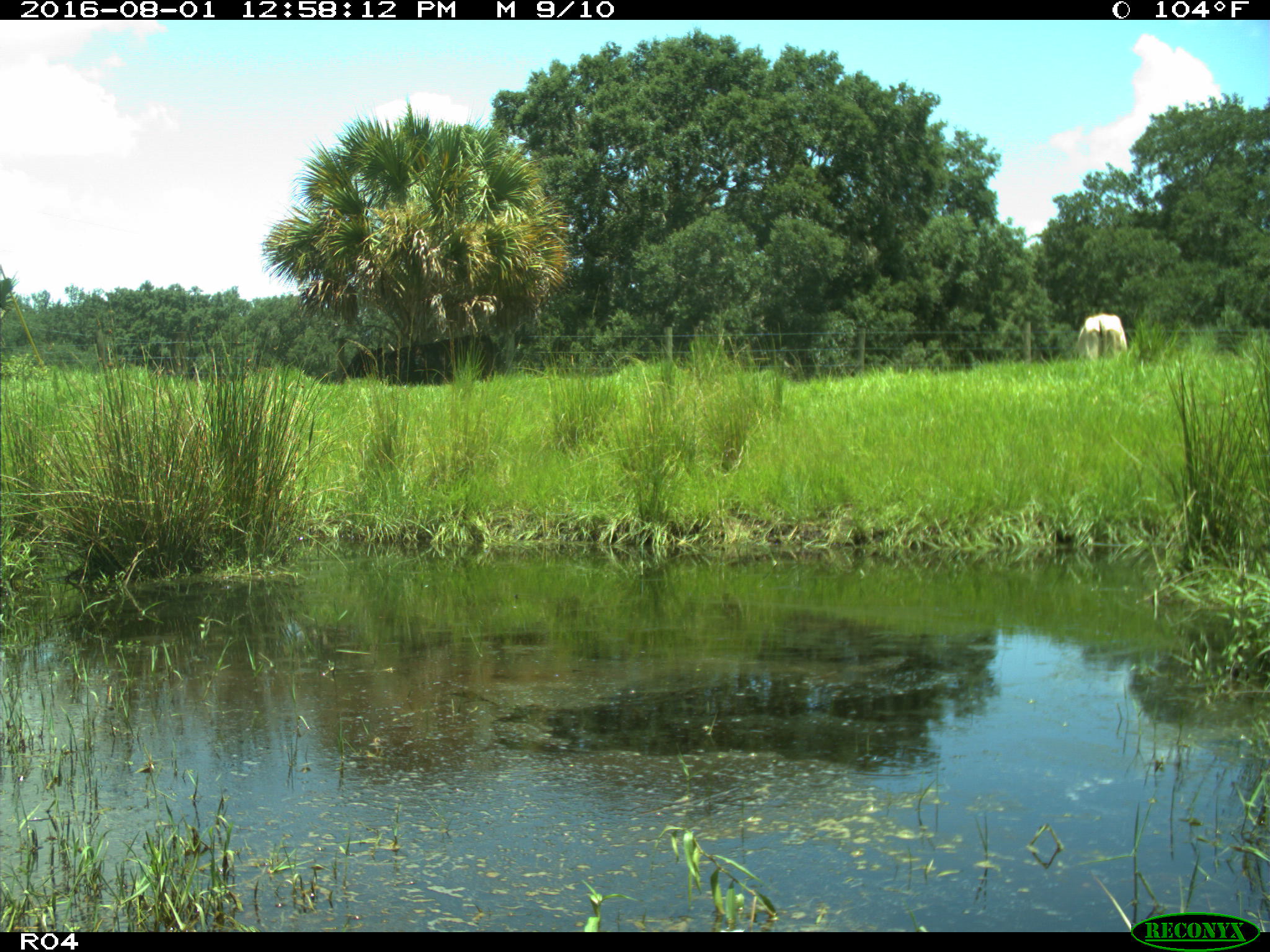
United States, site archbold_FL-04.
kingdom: Animalia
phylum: Chordata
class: Mammalia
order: Artiodactyla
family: Bovidae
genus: Bos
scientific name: Bos taurus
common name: domestic cow